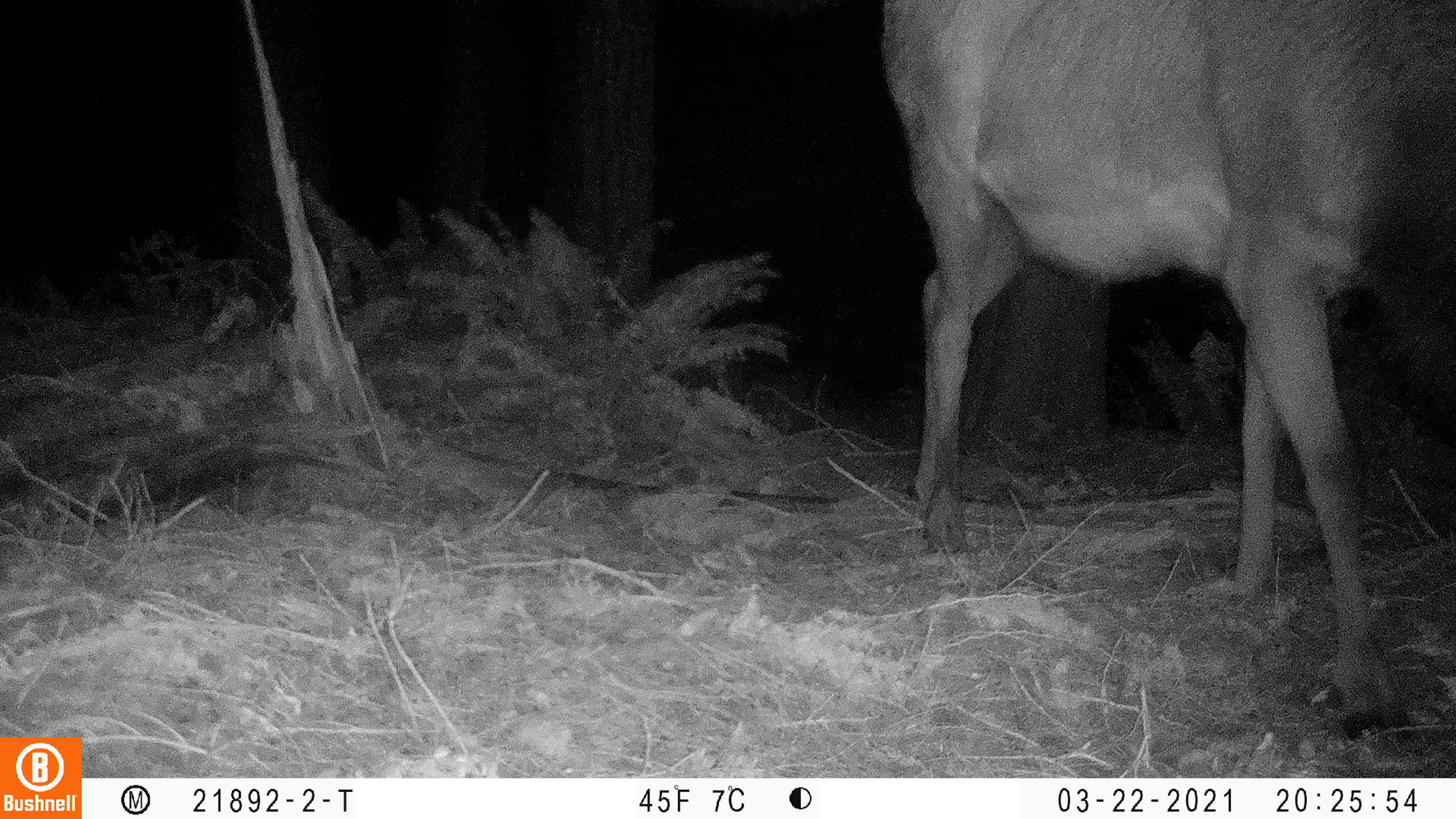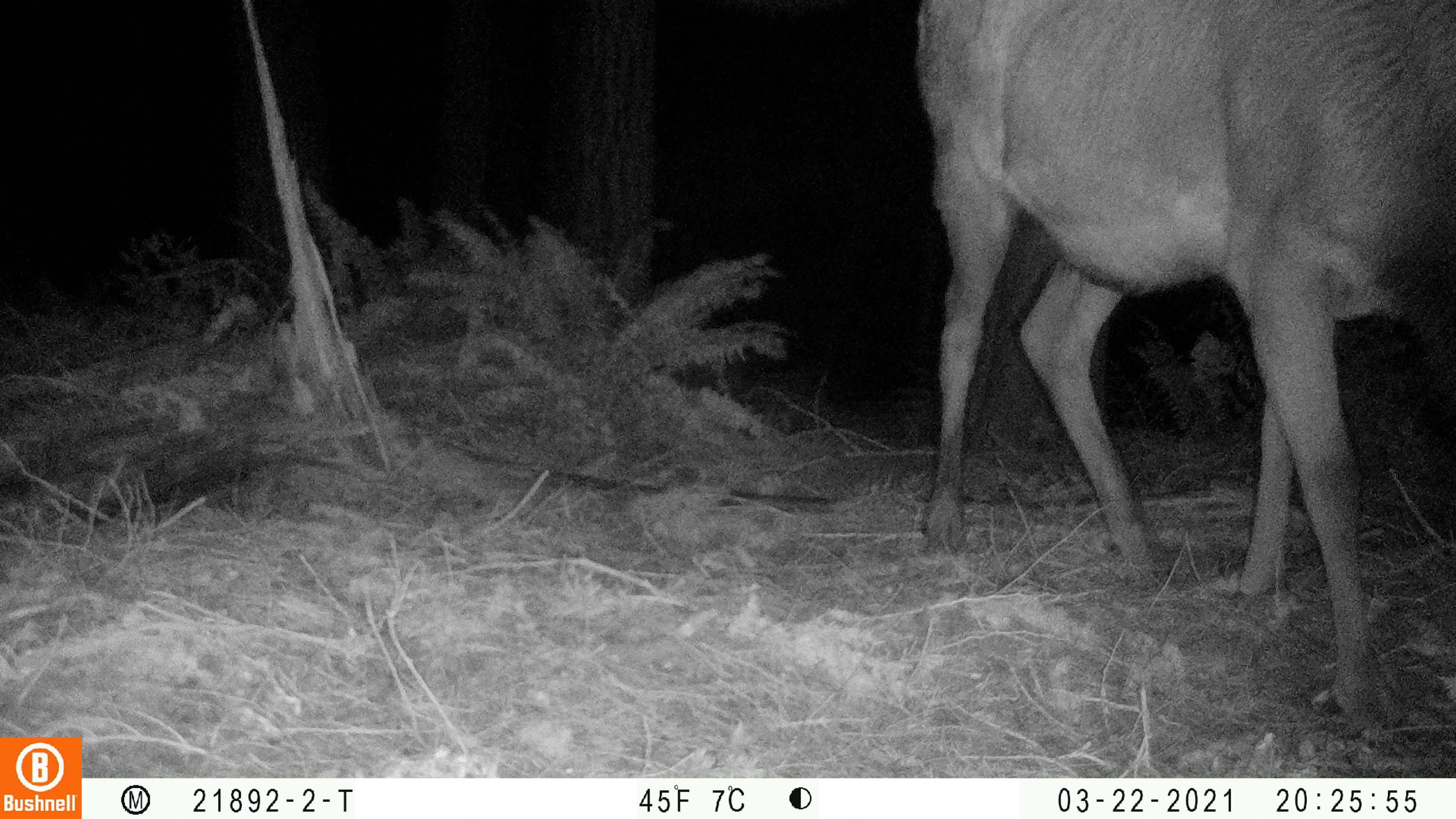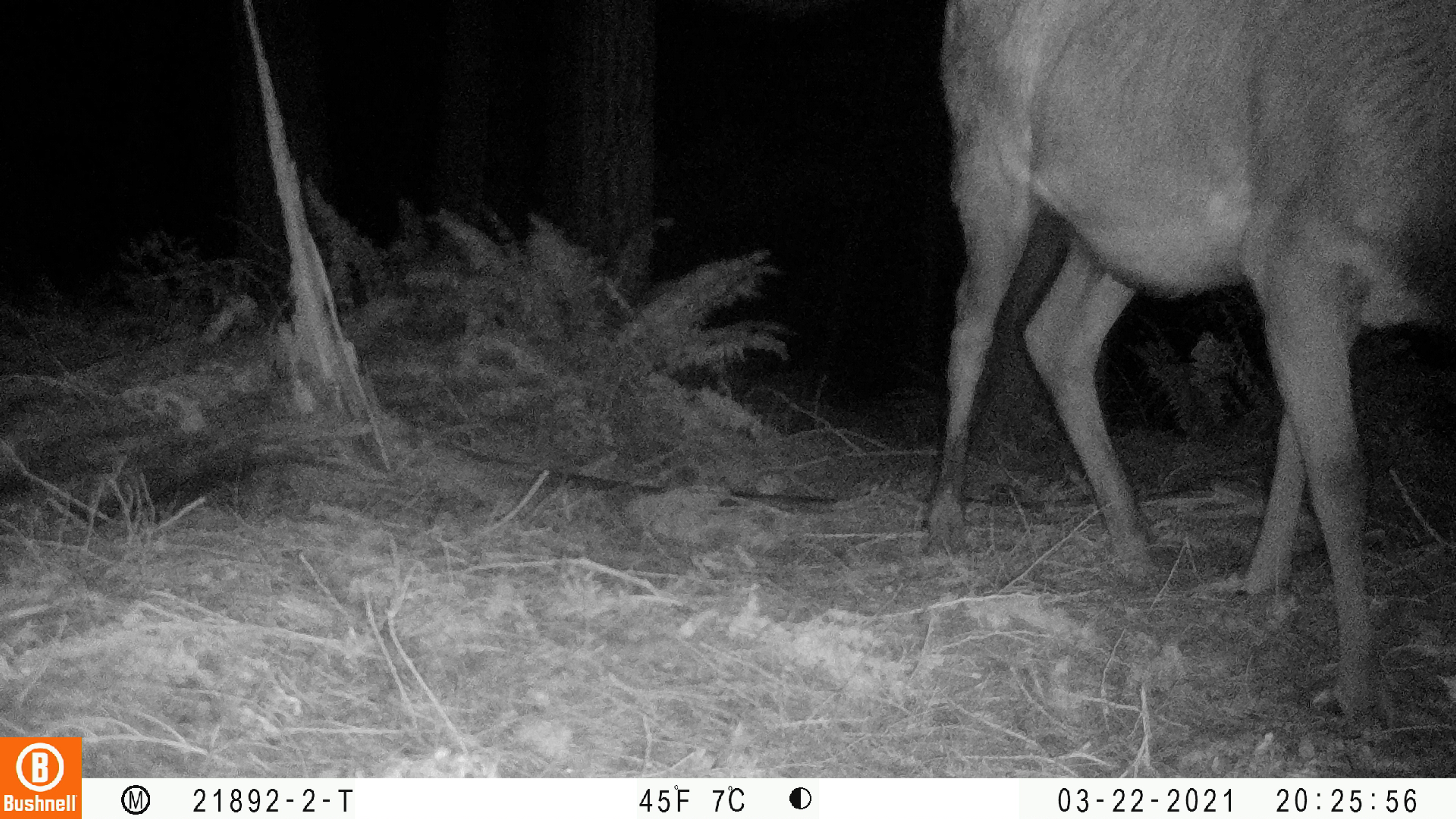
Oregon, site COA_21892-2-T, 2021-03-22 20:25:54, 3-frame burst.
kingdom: Animalia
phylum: Chordata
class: Mammalia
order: Artiodactyla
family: Cervidae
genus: Cervus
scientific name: Cervus canadensis roosevelti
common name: roosevelt elk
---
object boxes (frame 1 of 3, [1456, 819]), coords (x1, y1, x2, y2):
roosevelt elk: (859, 0, 1455, 771)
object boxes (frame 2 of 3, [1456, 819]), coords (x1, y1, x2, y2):
roosevelt elk: (886, 0, 1453, 754)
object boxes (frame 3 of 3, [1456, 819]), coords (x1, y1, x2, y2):
roosevelt elk: (893, 1, 1455, 759)